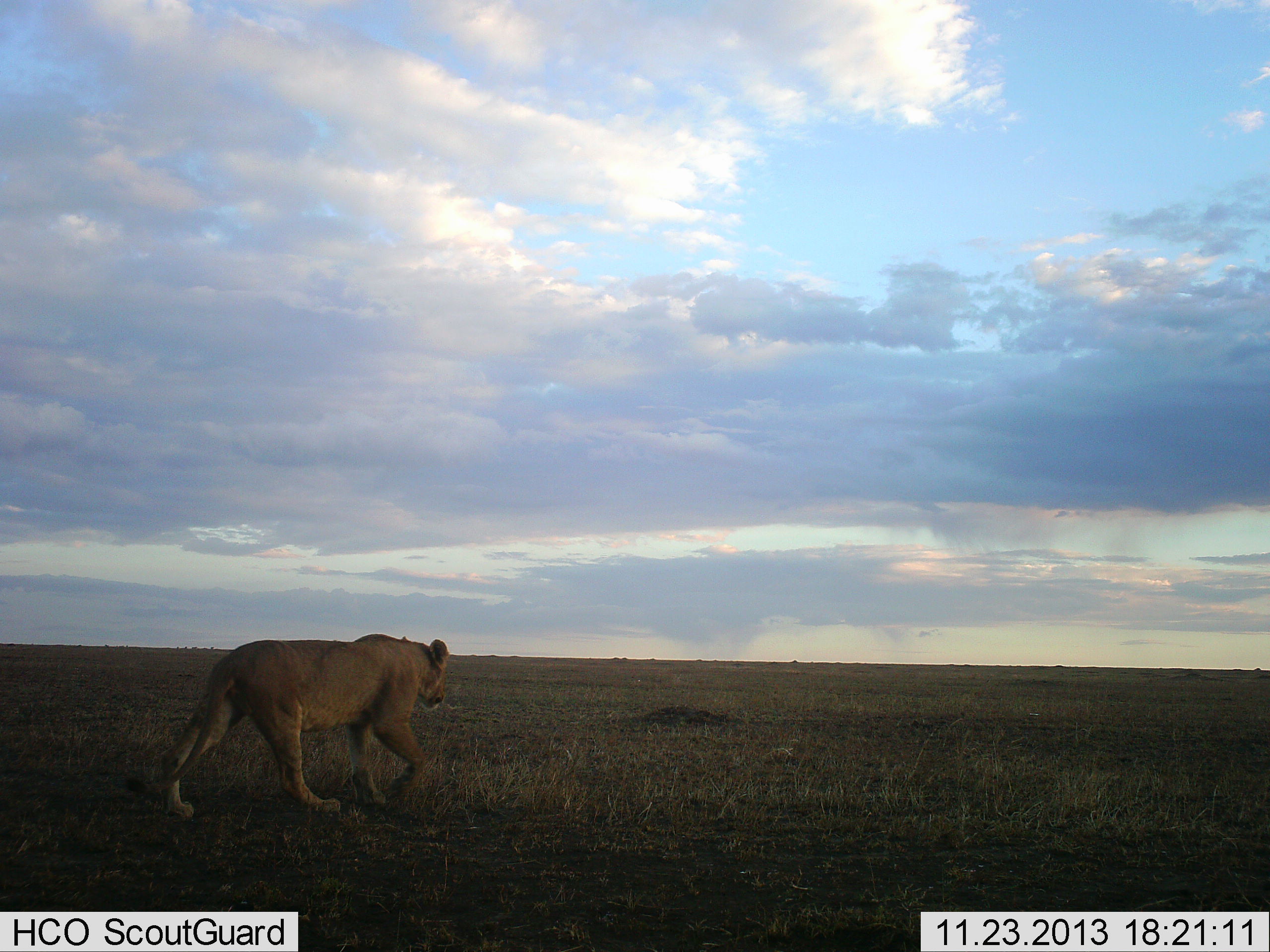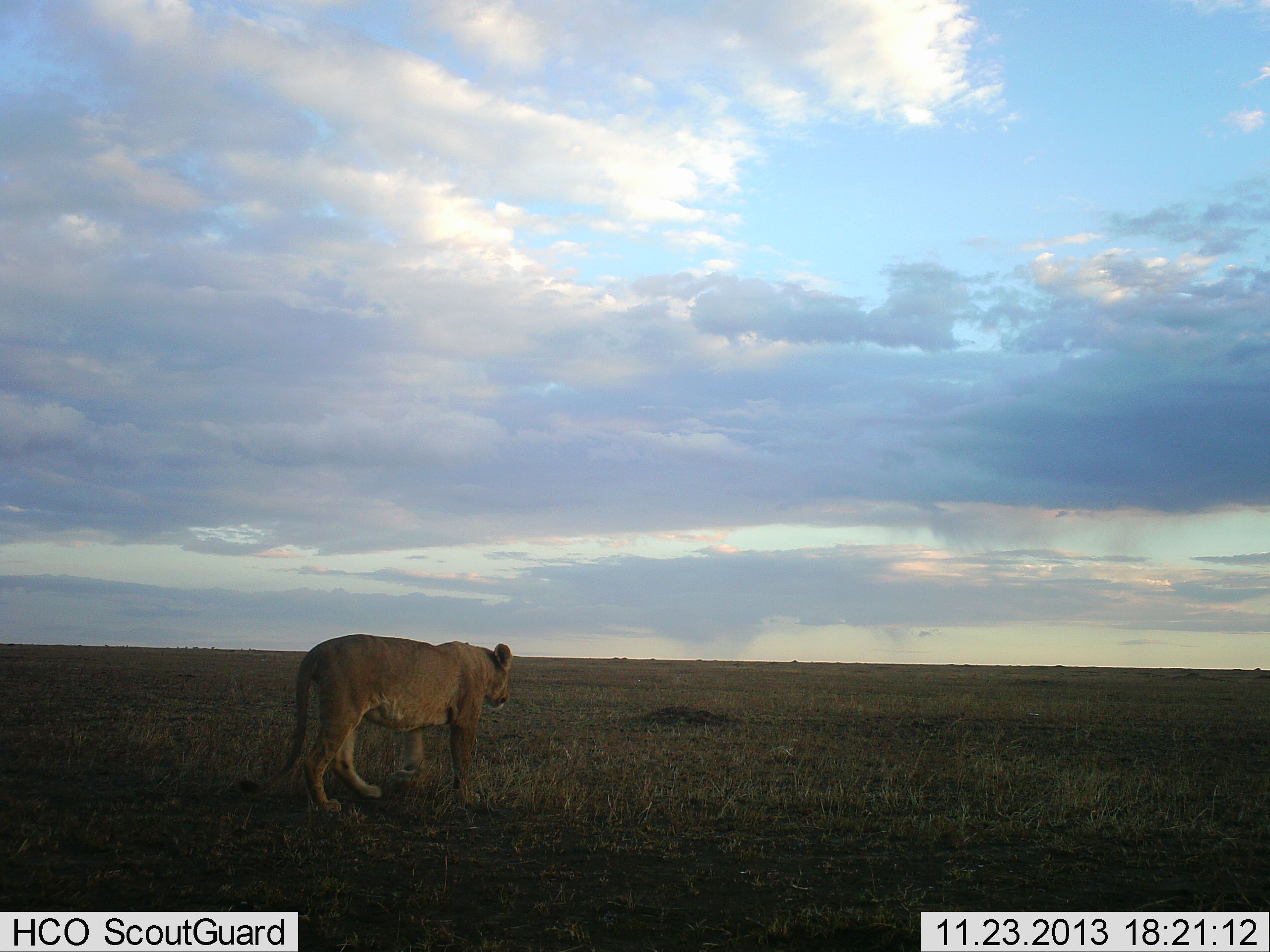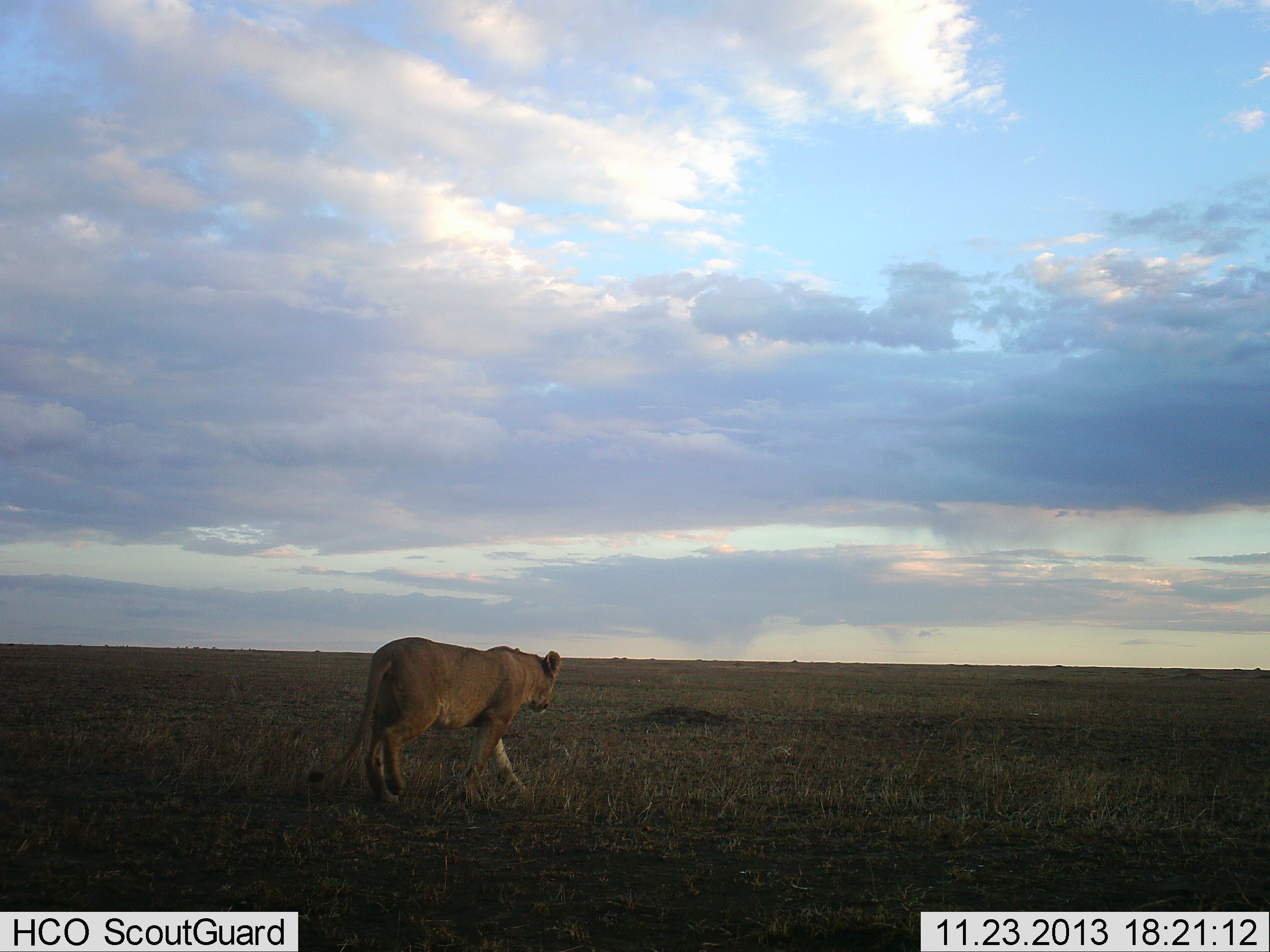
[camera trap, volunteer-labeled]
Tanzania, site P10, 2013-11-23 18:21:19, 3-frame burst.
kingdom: Animalia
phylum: Chordata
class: Mammalia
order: Carnivora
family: Felidae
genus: Panthera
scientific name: Panthera leo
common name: lion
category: lionfemale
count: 1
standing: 0%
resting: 0%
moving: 100%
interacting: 0%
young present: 0%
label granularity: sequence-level